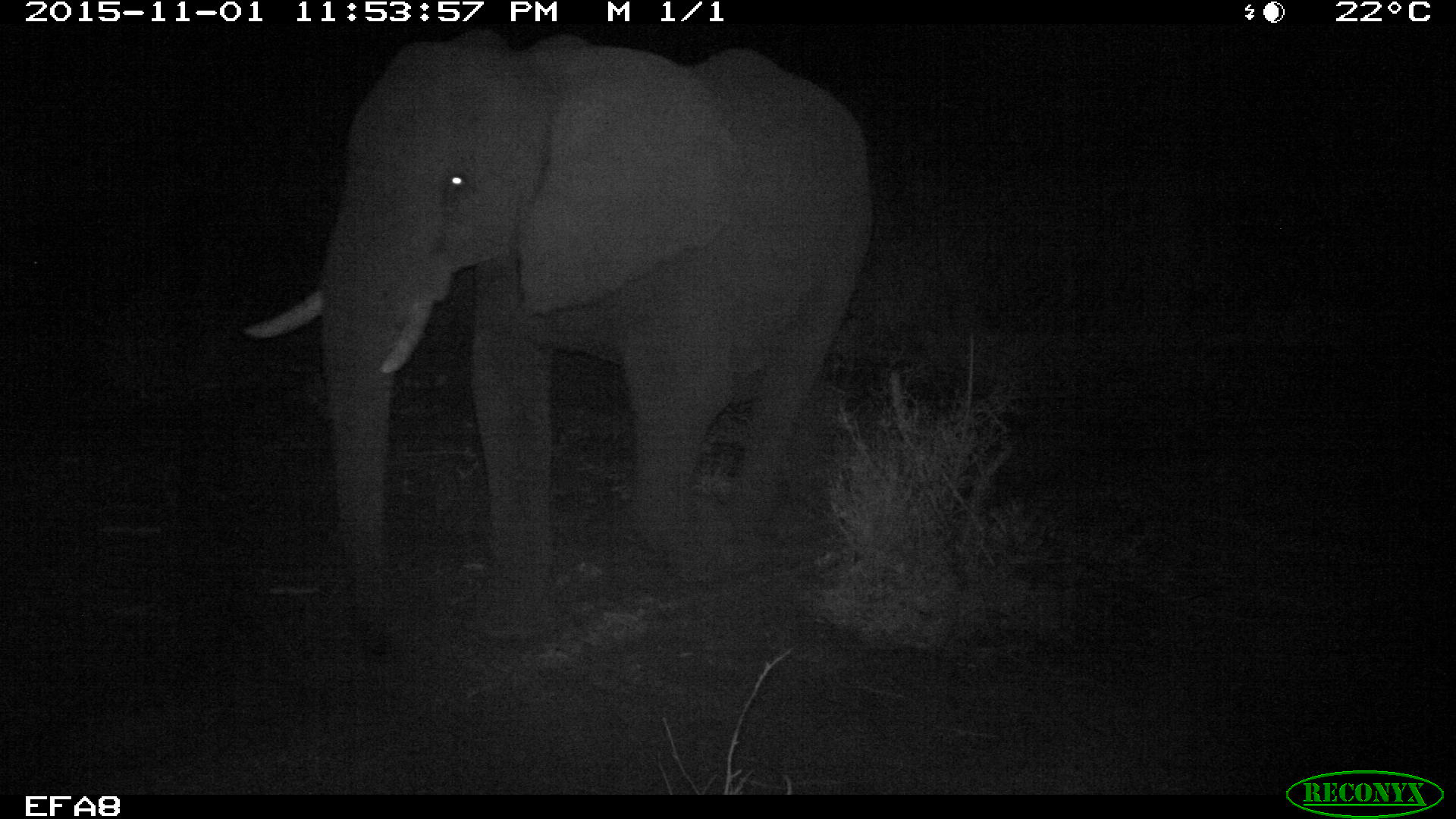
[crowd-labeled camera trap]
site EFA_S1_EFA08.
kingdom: Animalia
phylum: Chordata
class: Mammalia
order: Proboscidea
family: Elephantidae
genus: Loxodonta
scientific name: Loxodonta africana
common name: african bush elephant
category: elephant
Elephant (african bush elephant) (Loxodonta africana), count 1. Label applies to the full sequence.